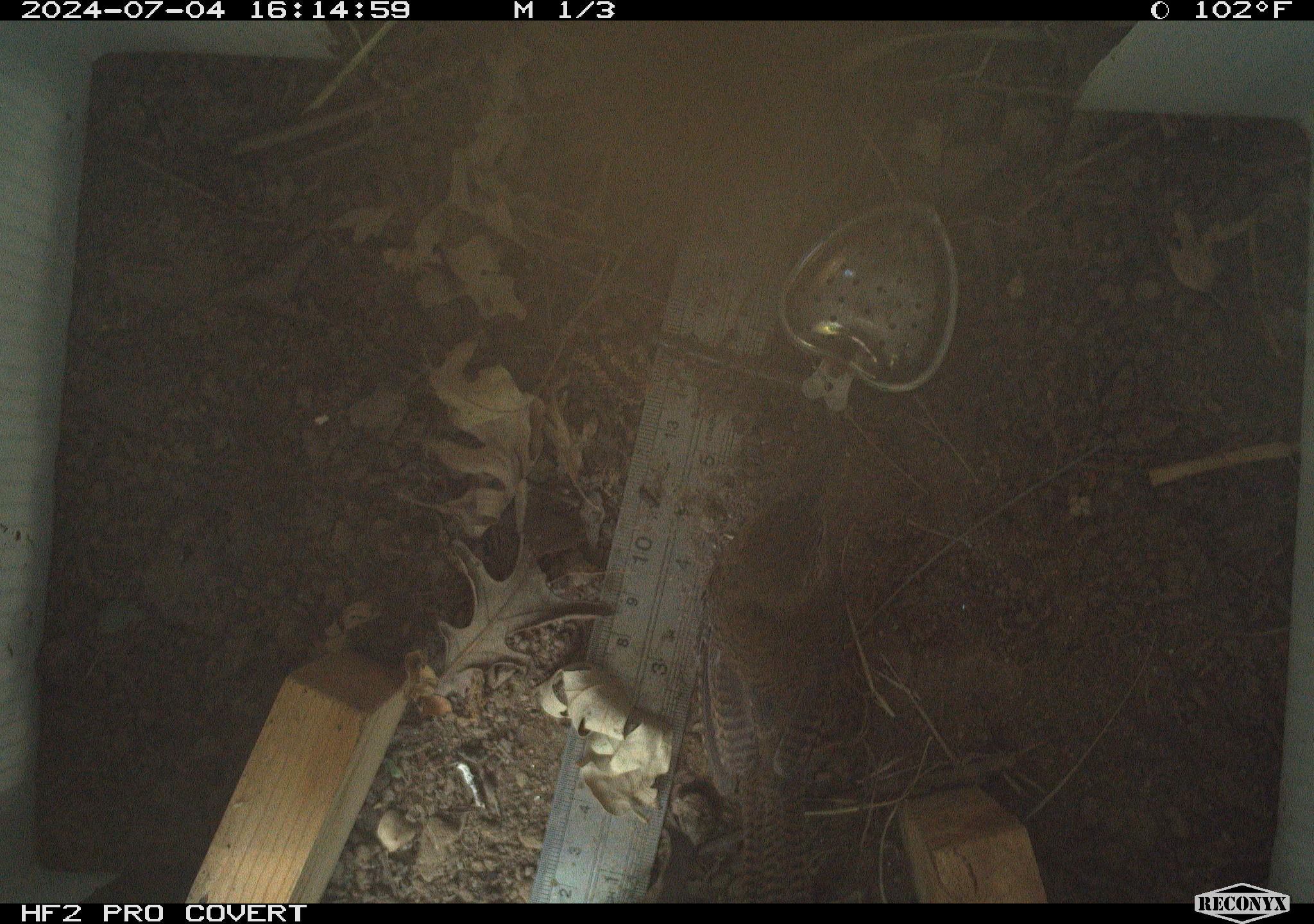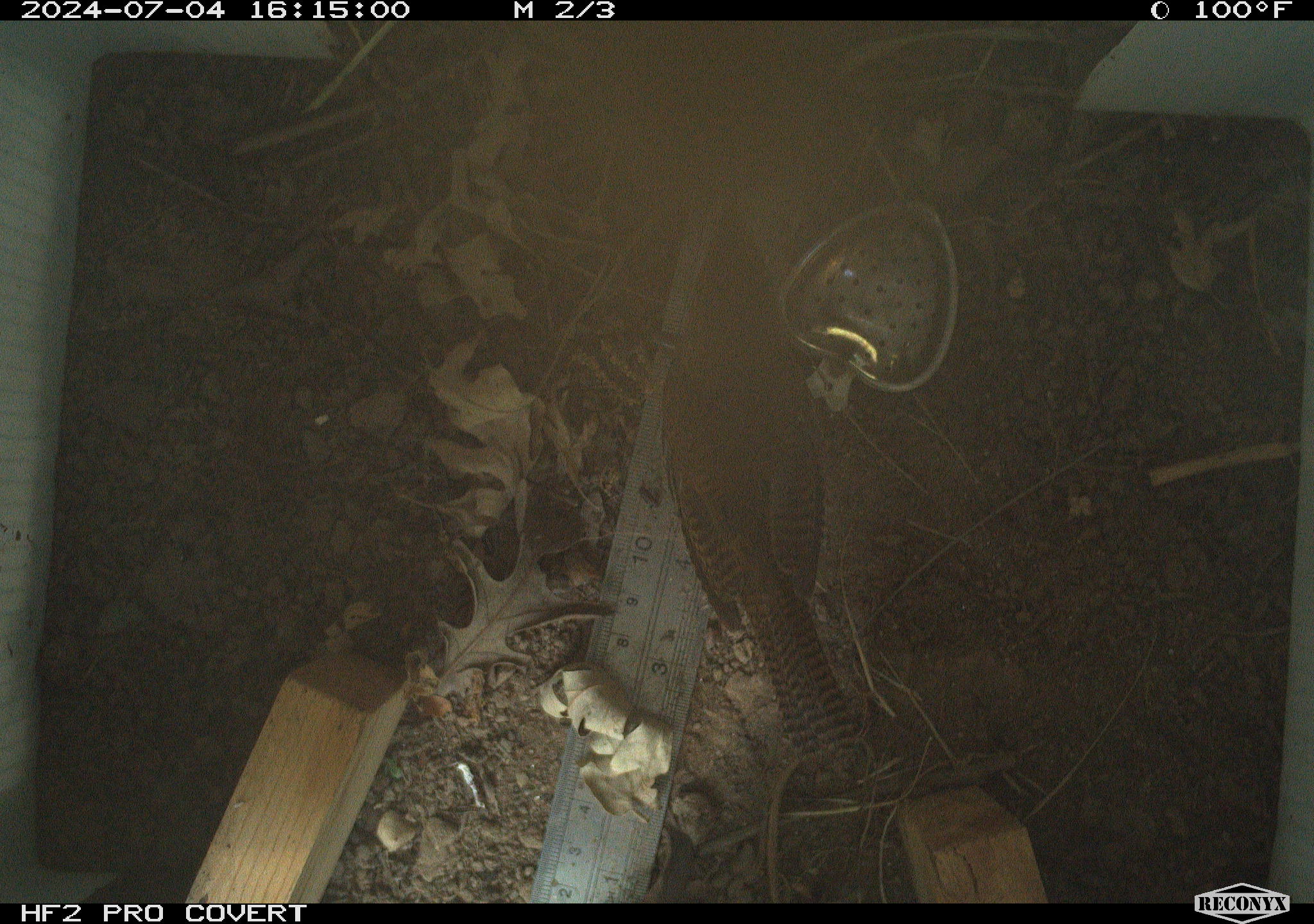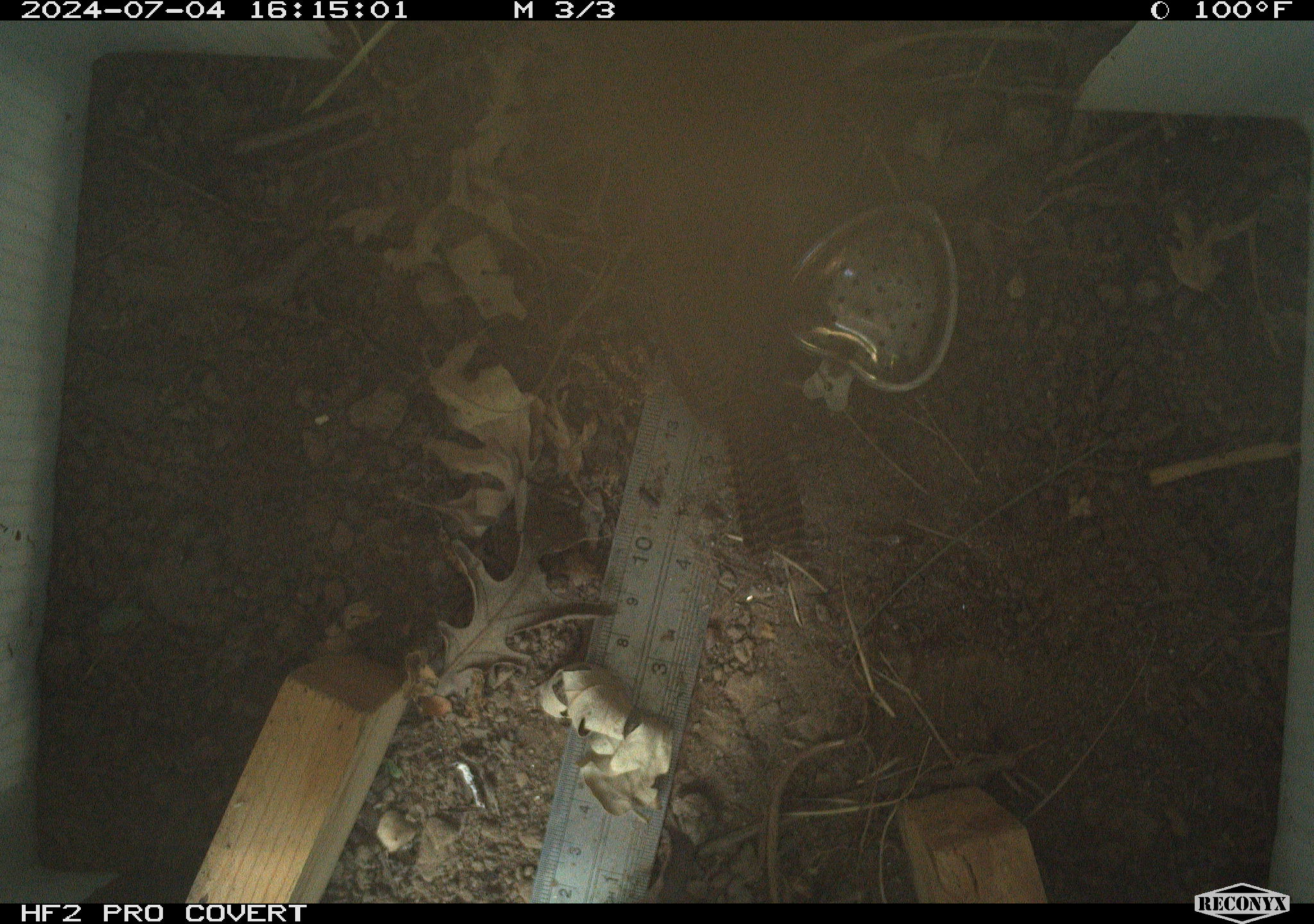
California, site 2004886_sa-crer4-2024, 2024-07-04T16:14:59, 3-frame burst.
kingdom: Animalia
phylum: Chordata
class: Aves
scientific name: Aves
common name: bird